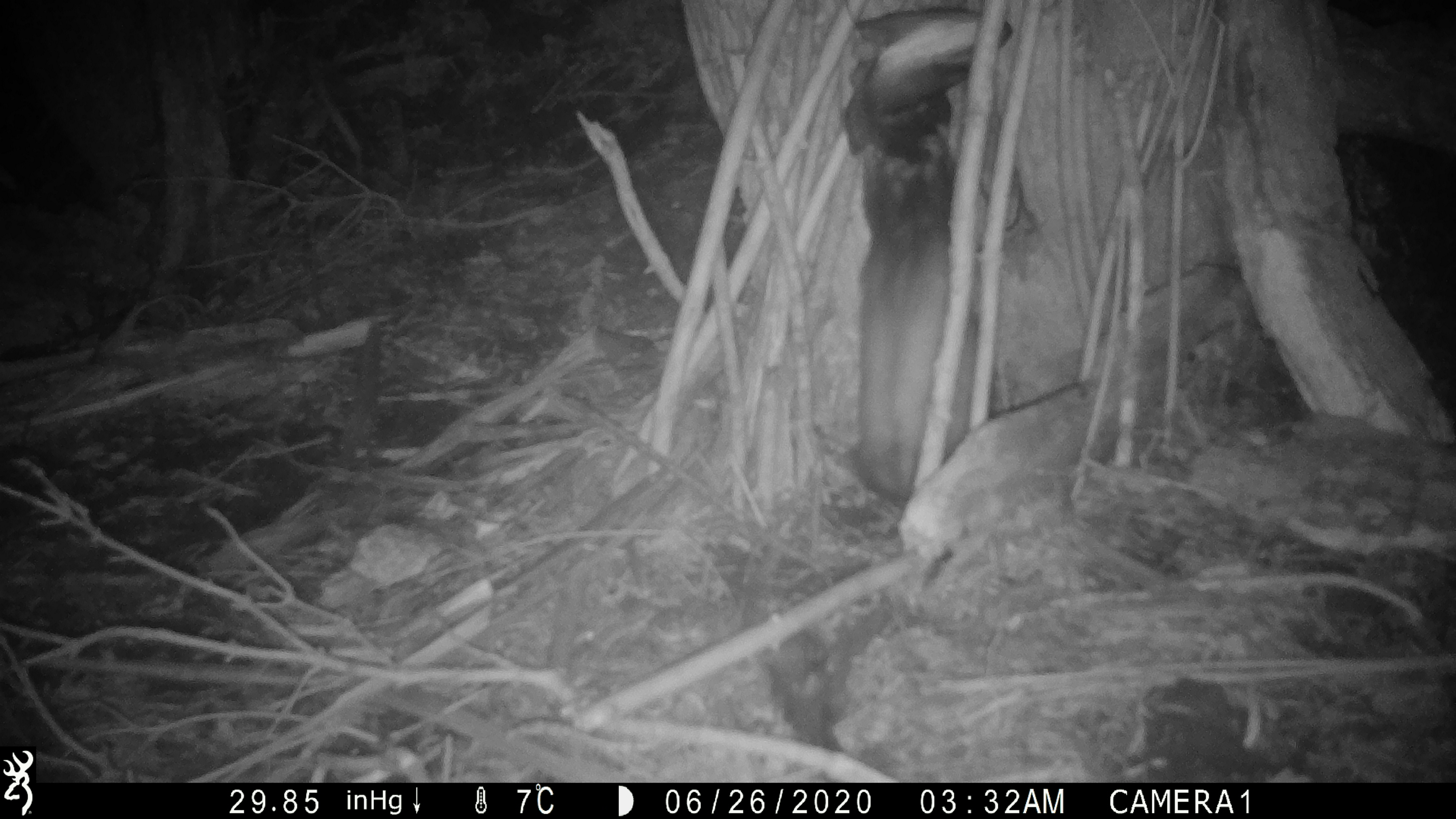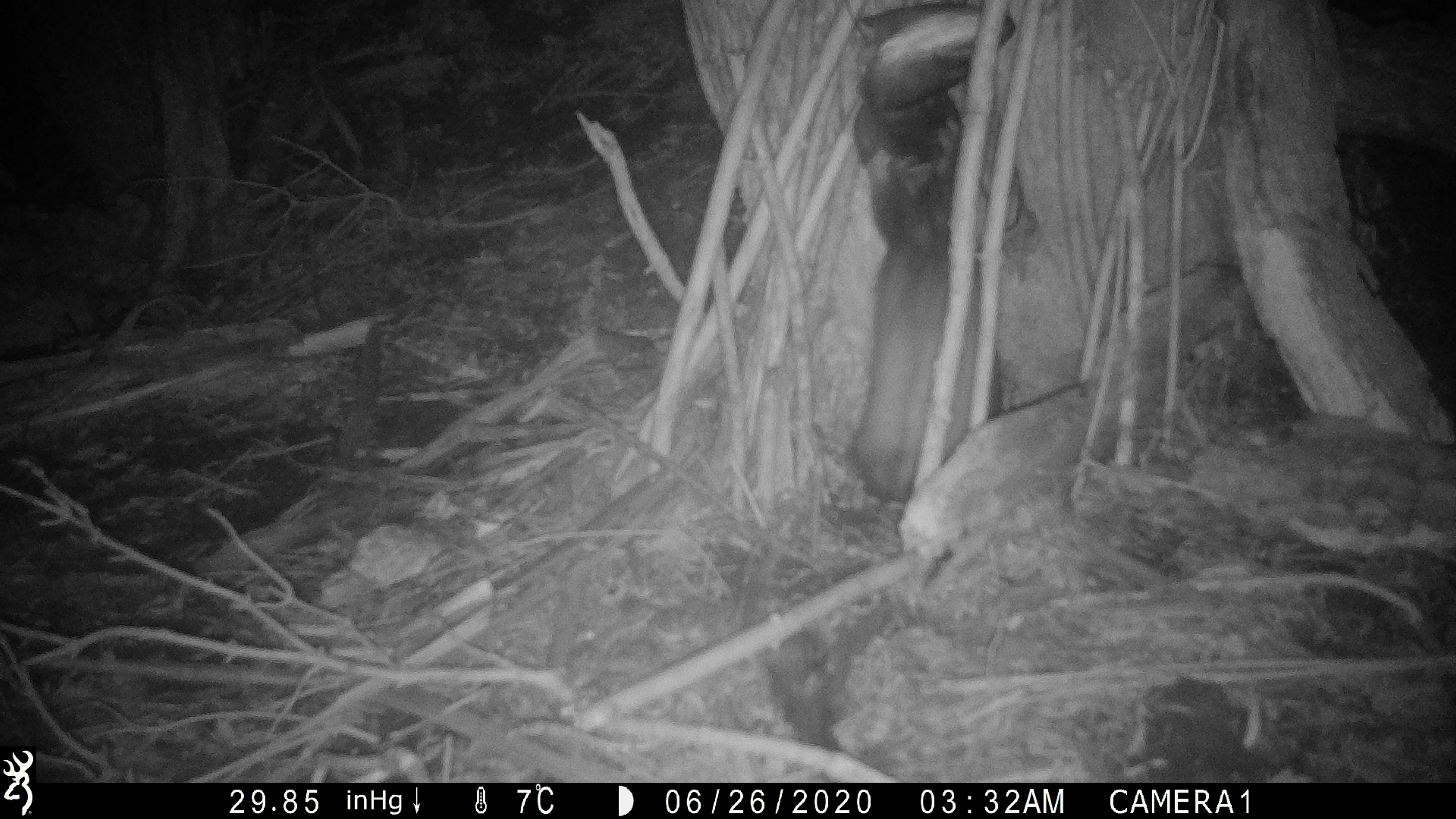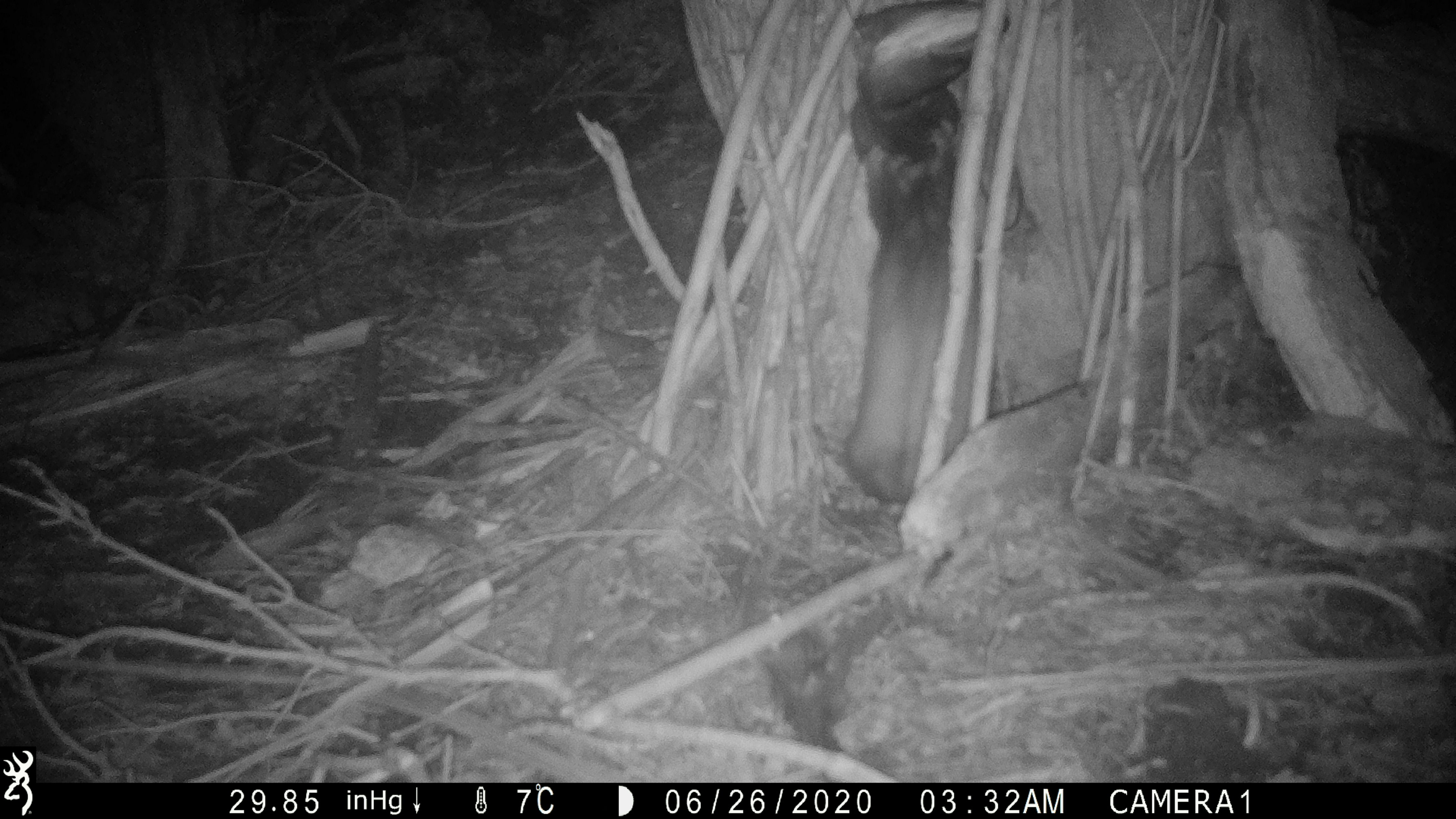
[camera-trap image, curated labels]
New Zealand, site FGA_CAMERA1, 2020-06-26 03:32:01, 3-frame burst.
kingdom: Animalia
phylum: Chordata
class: Mammalia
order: Carnivora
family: Mustelidae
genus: Mustela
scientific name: Mustela furo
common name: ferret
Ferret (Mustela furo).